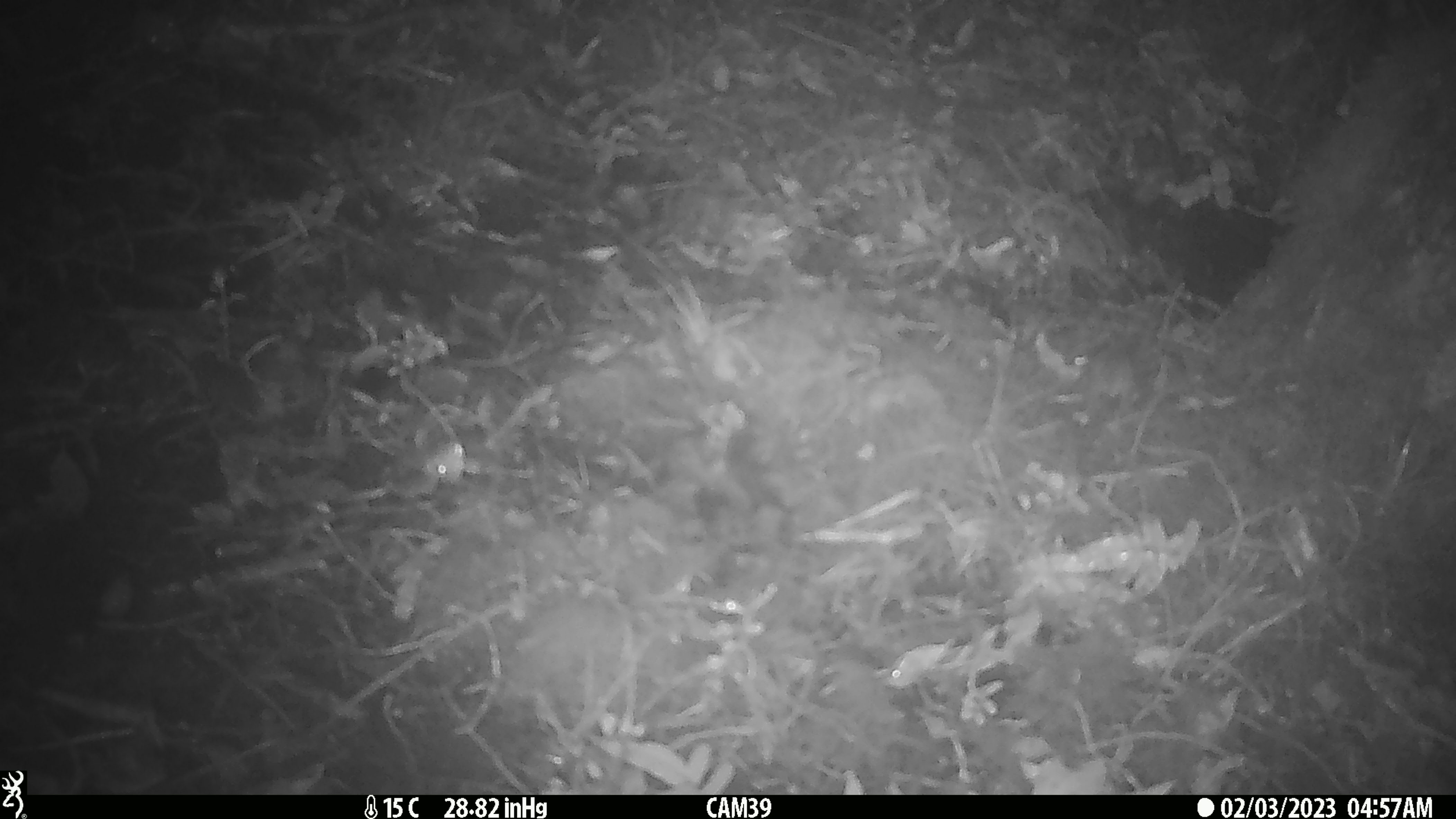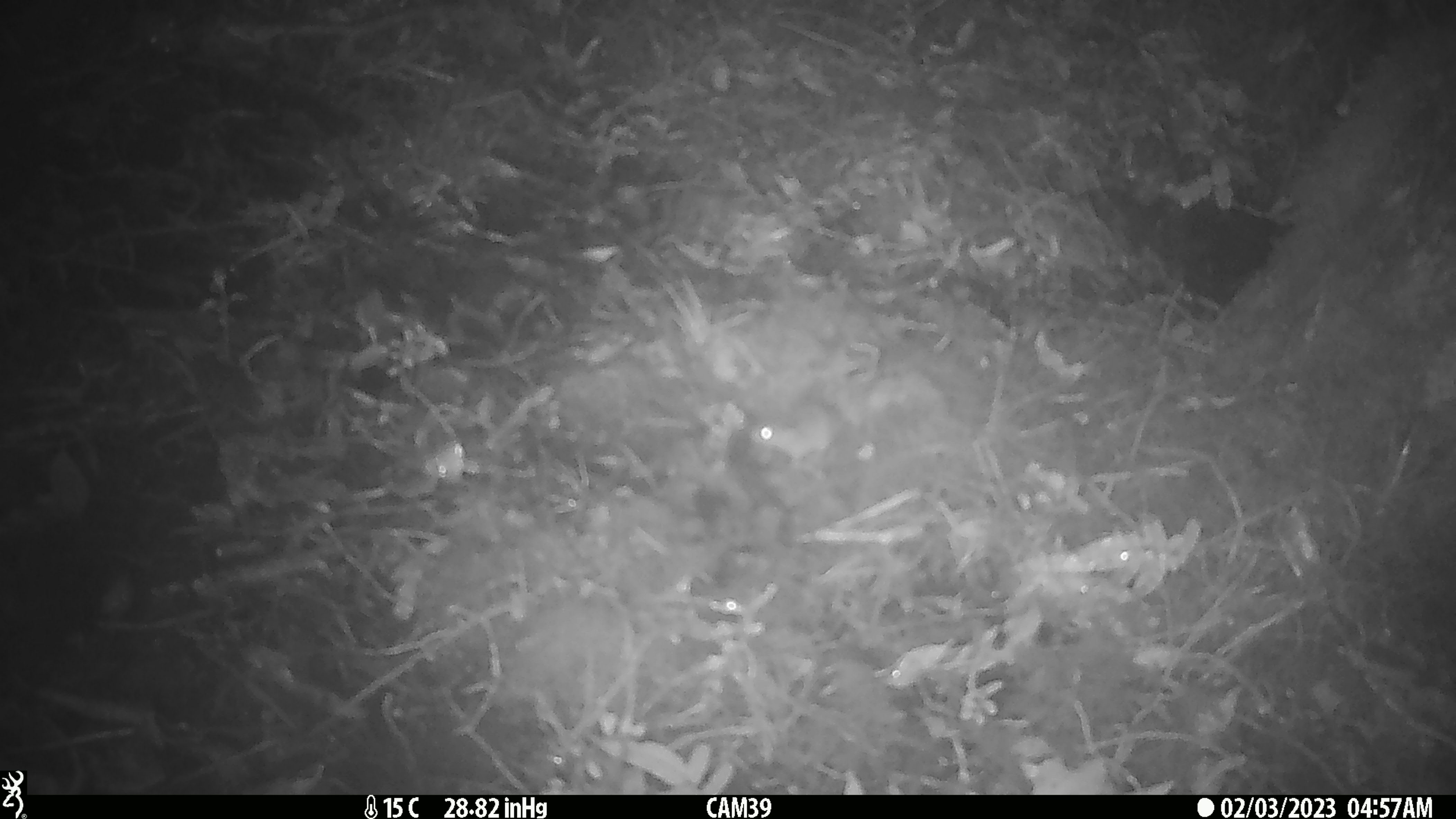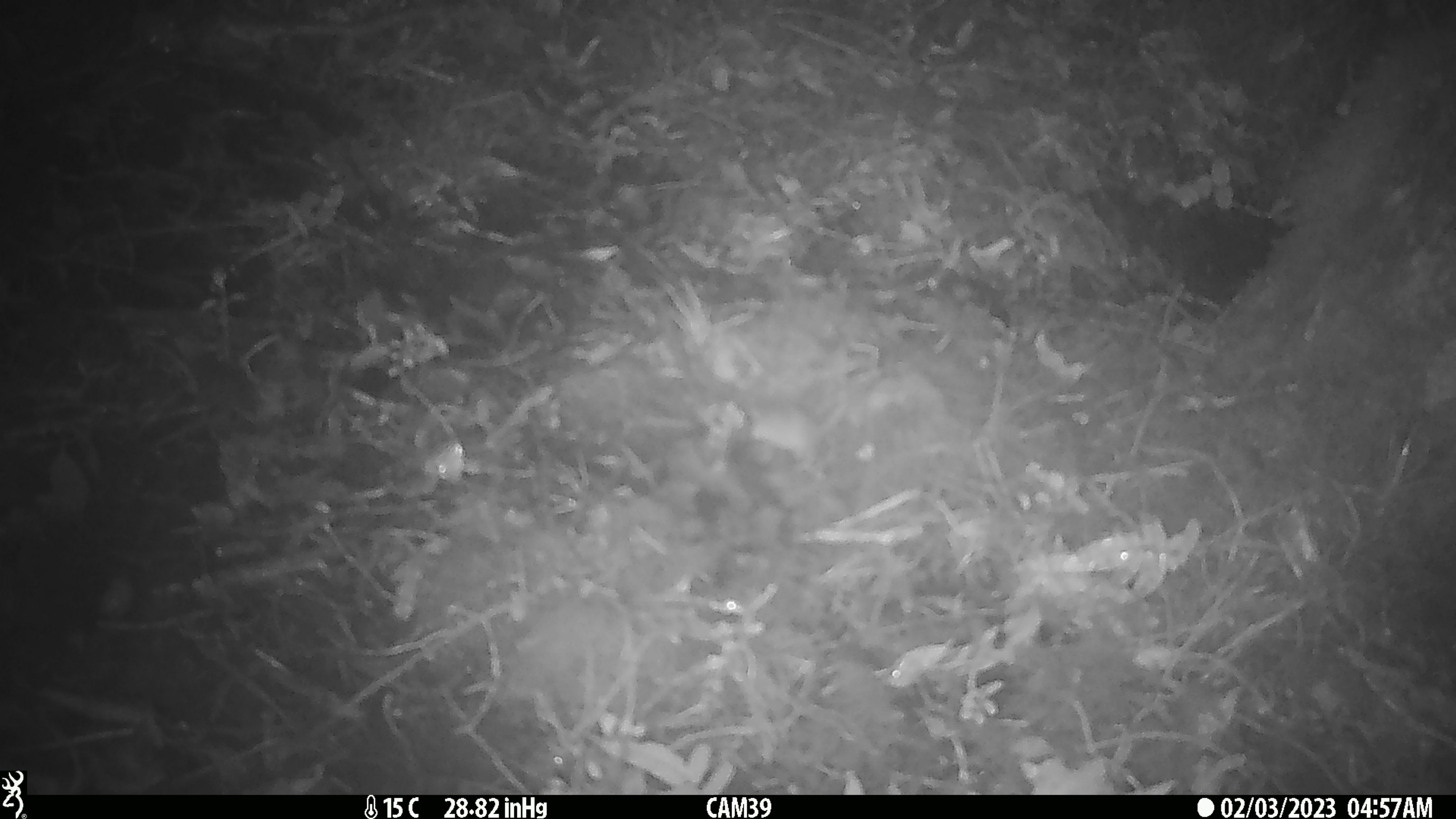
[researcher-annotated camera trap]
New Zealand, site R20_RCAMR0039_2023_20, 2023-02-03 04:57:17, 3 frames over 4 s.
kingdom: Animalia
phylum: Chordata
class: Mammalia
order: Rodentia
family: Muridae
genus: Mus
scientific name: Mus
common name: mouse